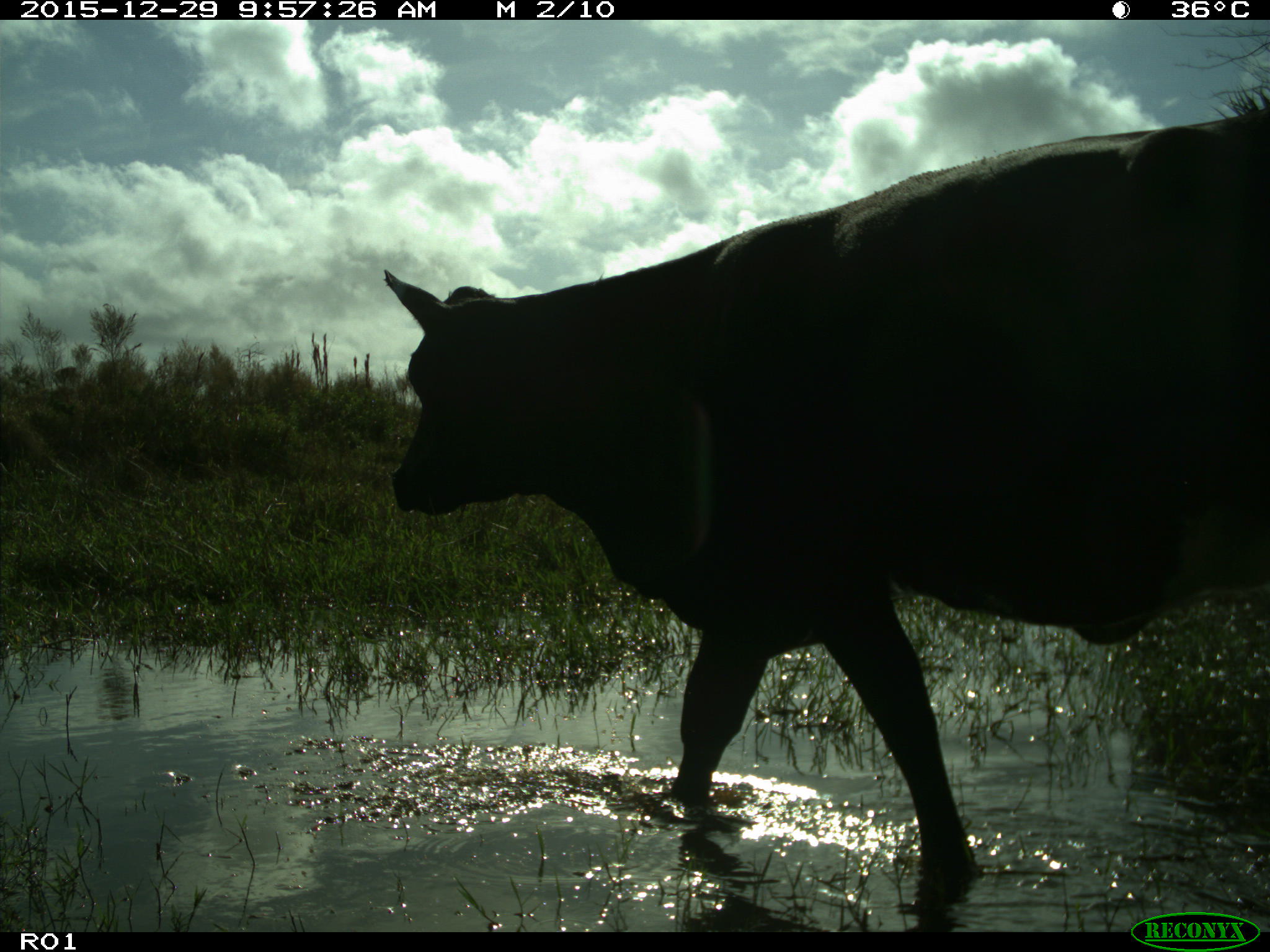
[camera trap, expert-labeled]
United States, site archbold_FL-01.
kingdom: Animalia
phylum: Chordata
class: Mammalia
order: Artiodactyla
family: Bovidae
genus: Bos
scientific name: Bos taurus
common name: domestic cow